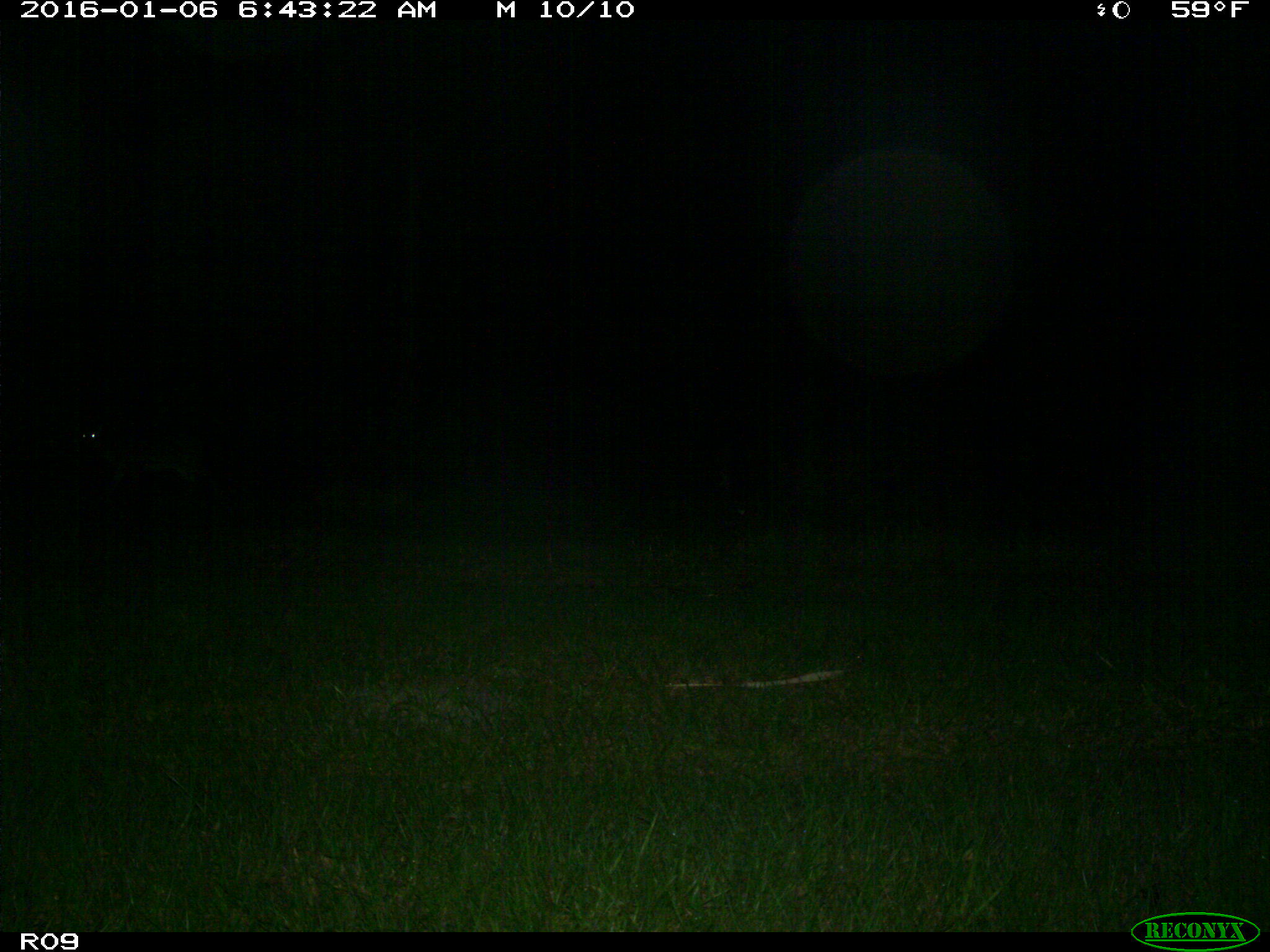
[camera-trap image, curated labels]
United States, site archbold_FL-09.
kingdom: Animalia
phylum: Chordata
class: Mammalia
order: Artiodactyla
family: Cervidae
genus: Odocoileus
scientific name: Odocoileus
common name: deer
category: unidentified deer